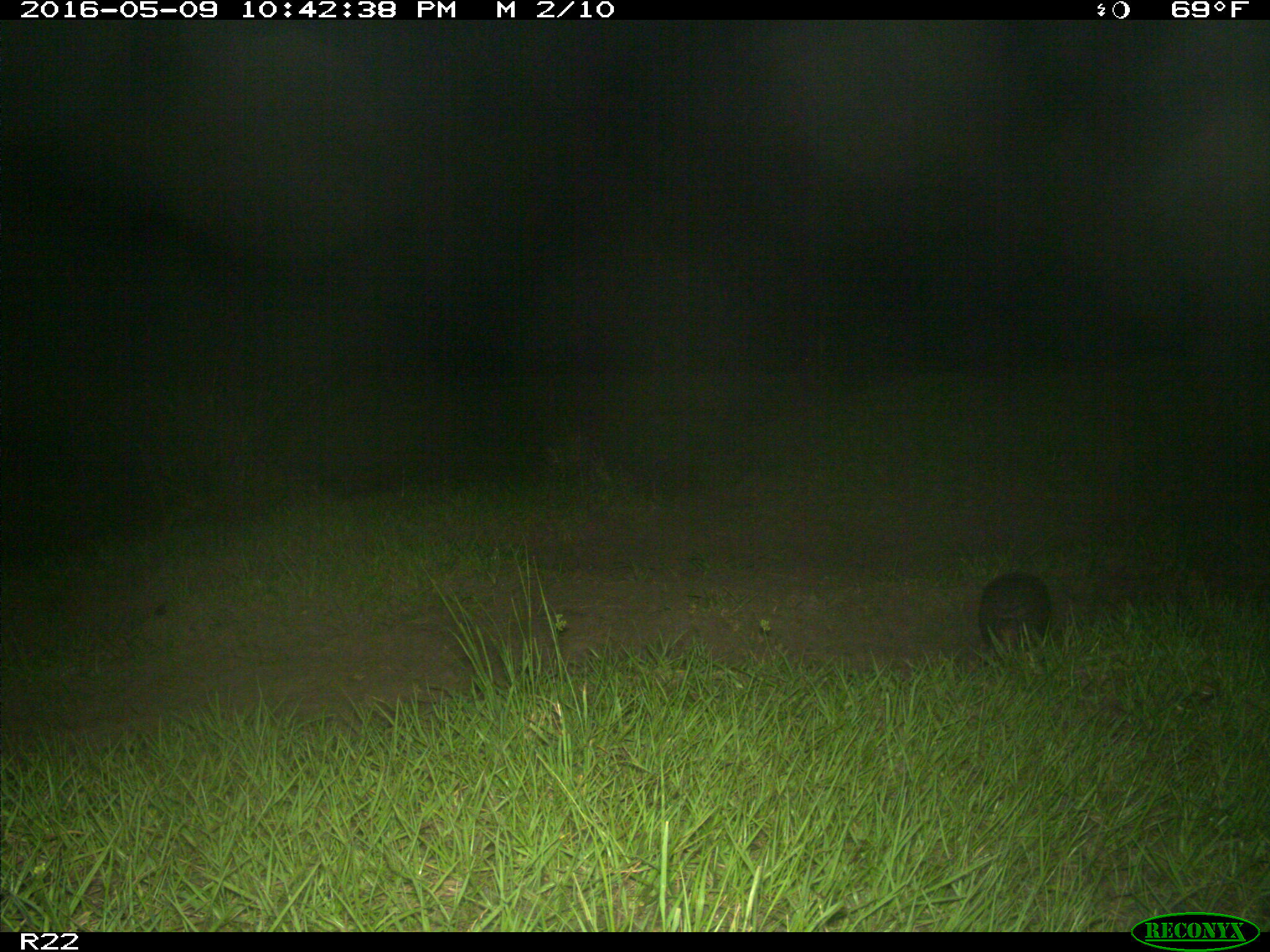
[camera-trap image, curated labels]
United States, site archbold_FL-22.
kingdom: Animalia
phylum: Chordata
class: Mammalia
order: Cingulata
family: Dasypodidae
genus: Dasypus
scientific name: Dasypus novemcinctus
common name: nine-banded armadillo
Dasypus novemcinctus (nine-banded armadillo).